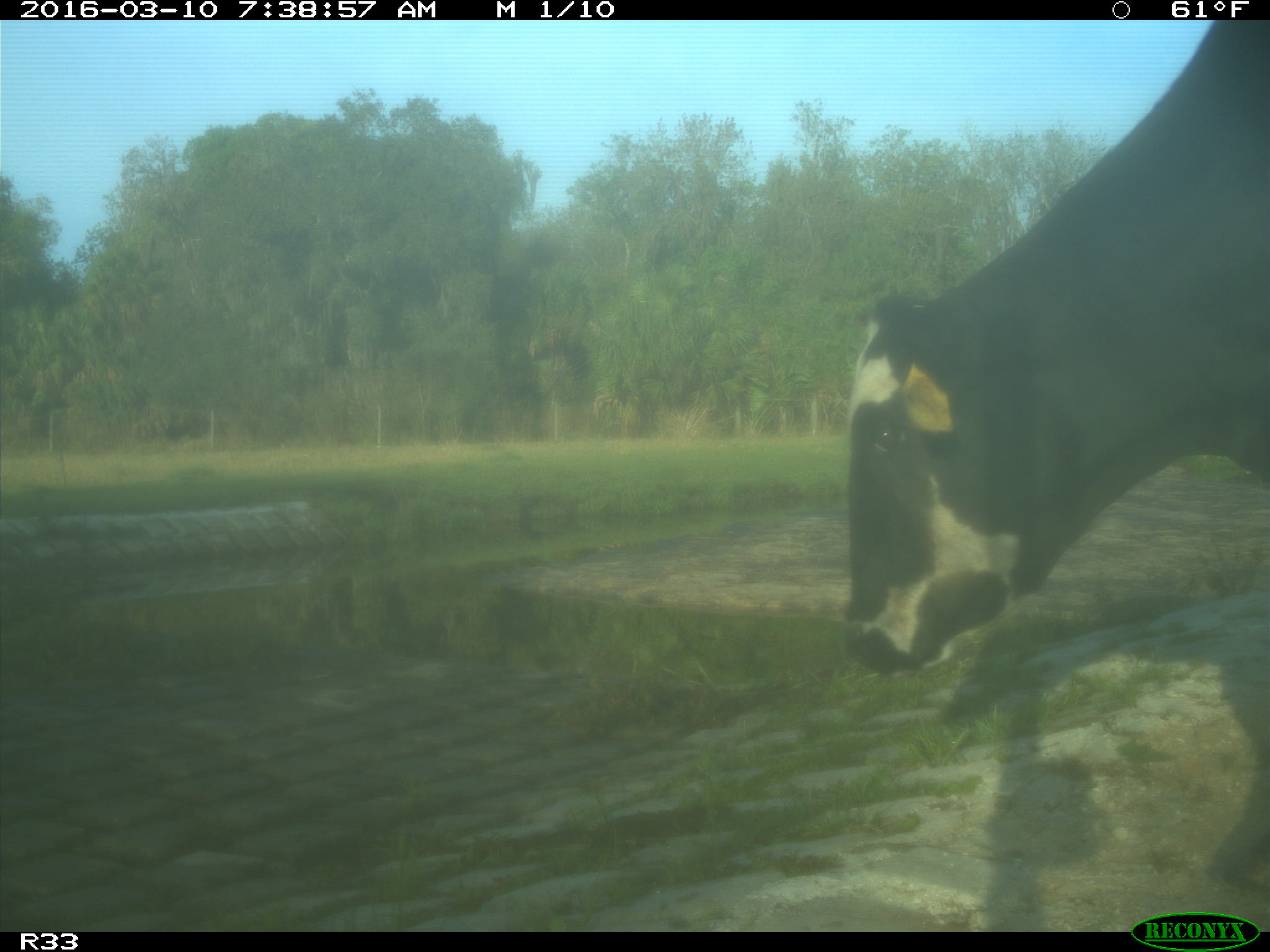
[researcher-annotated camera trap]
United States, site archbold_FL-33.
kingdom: Animalia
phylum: Chordata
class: Mammalia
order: Artiodactyla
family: Bovidae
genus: Bos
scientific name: Bos taurus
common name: domestic cow